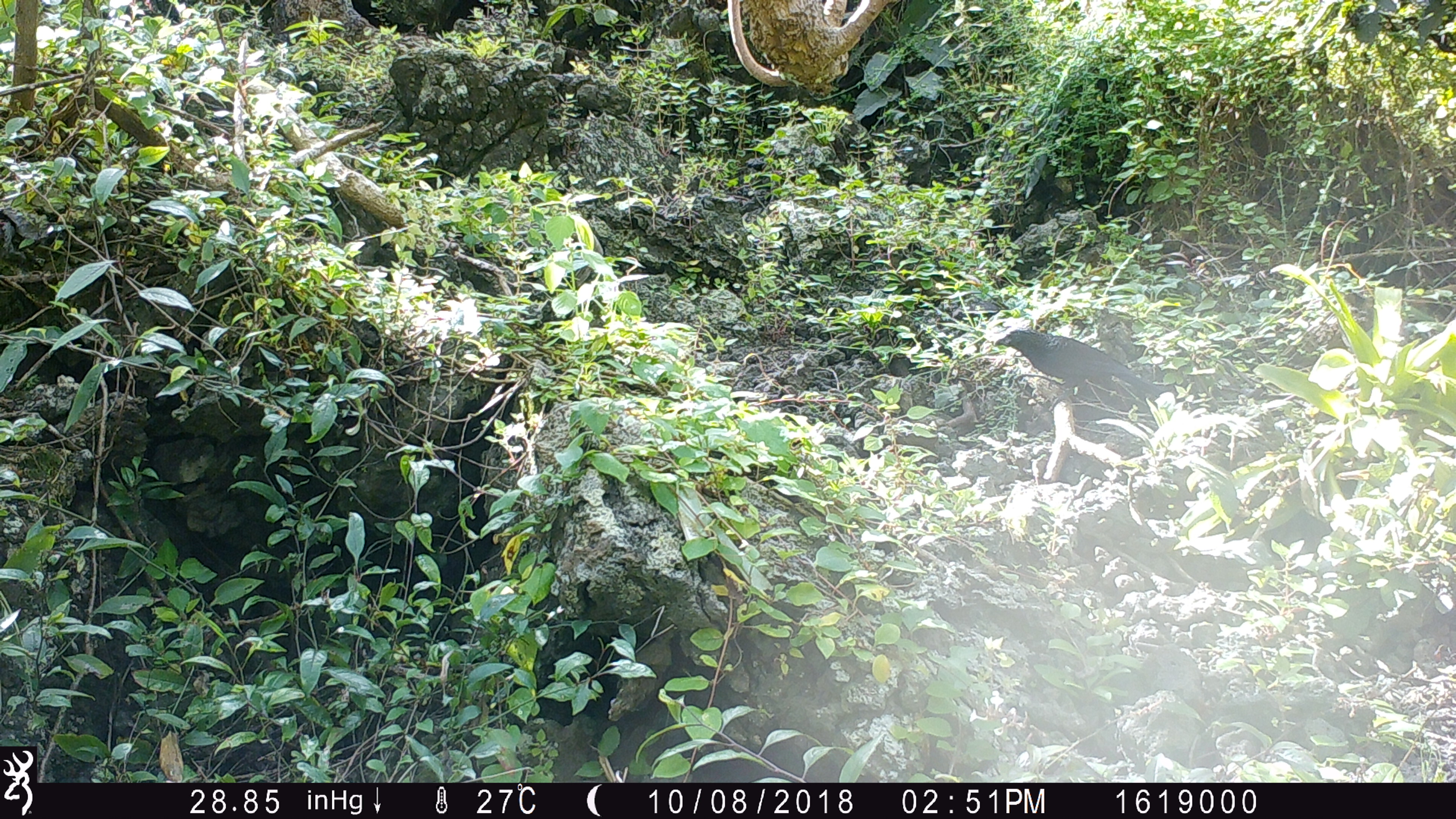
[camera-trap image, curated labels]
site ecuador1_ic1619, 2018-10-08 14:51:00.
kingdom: Animalia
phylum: Chordata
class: Aves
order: Passeriformes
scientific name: Passeriformes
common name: songbirds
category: passerine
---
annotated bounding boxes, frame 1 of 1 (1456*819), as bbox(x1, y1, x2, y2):
passerine: bbox(1000, 326, 1163, 413)